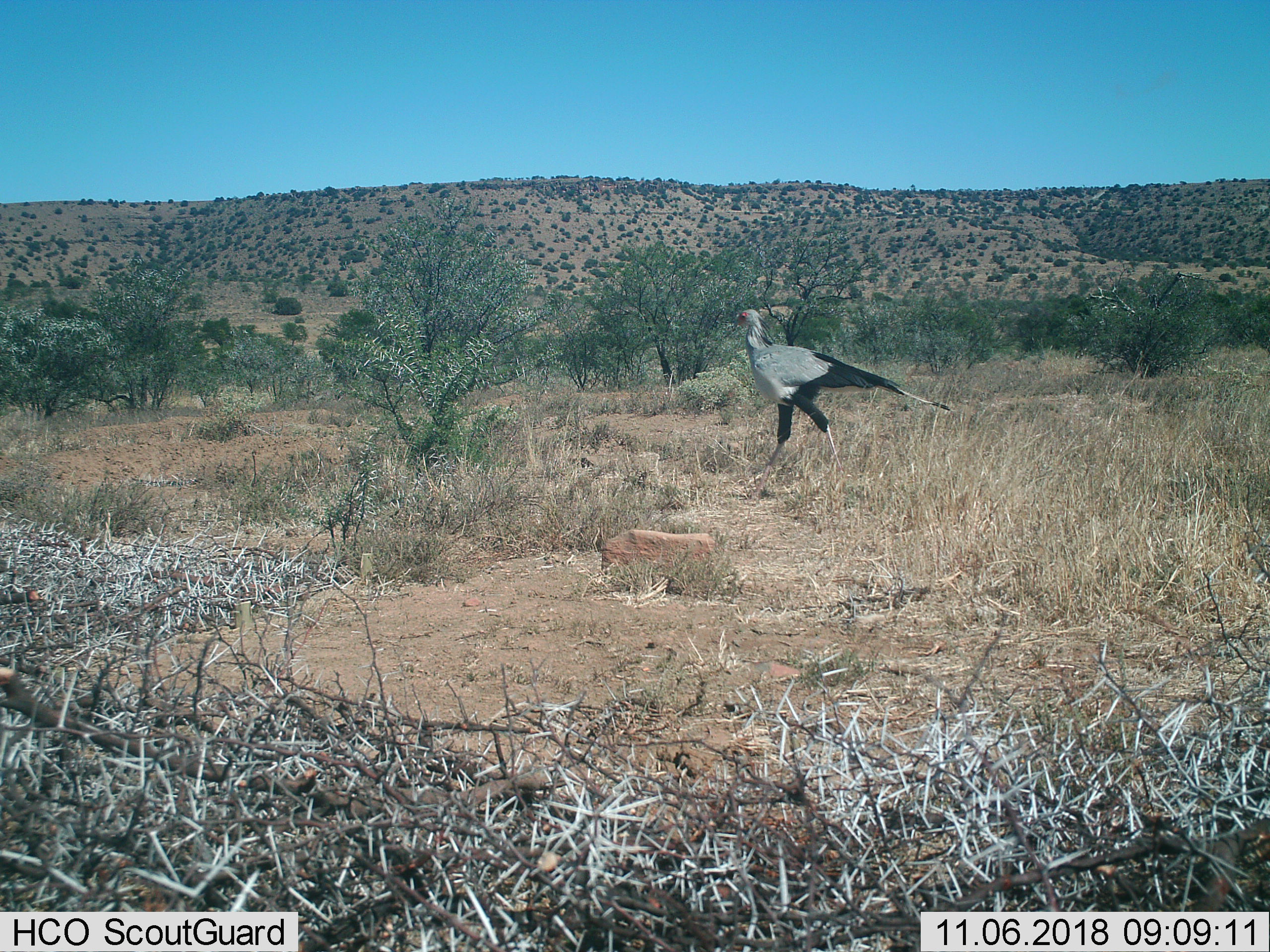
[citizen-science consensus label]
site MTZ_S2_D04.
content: unidentified animal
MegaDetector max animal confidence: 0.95